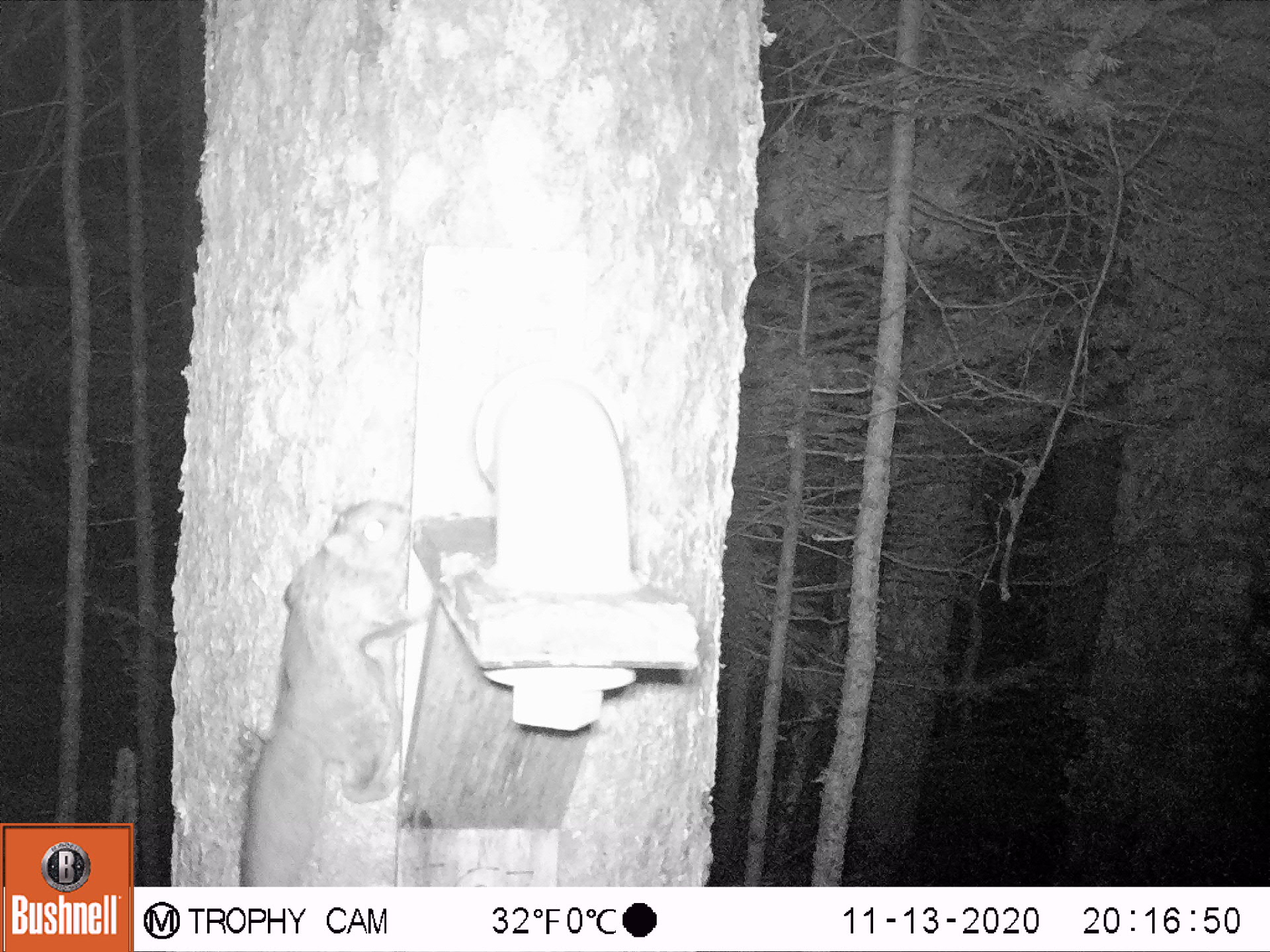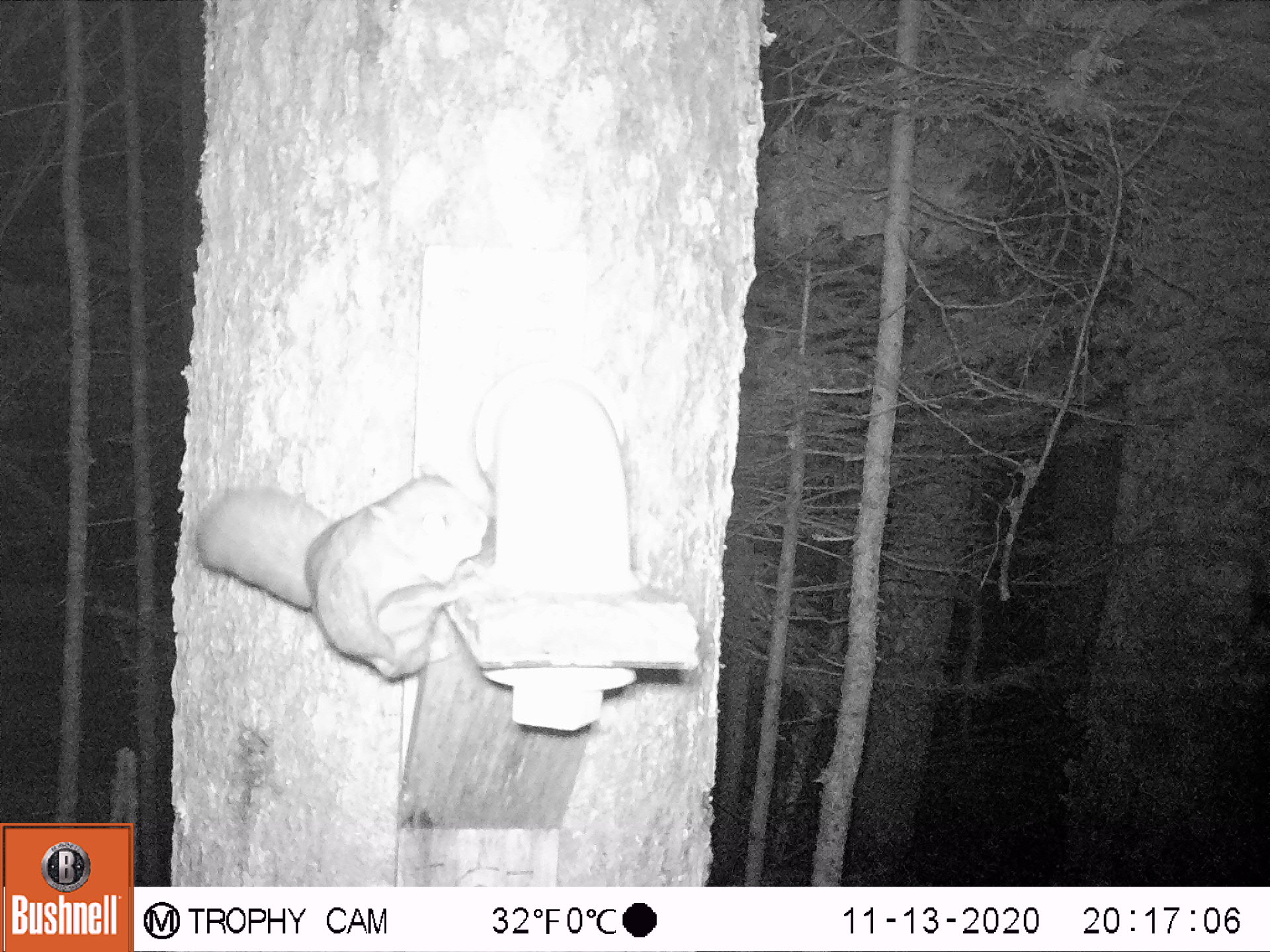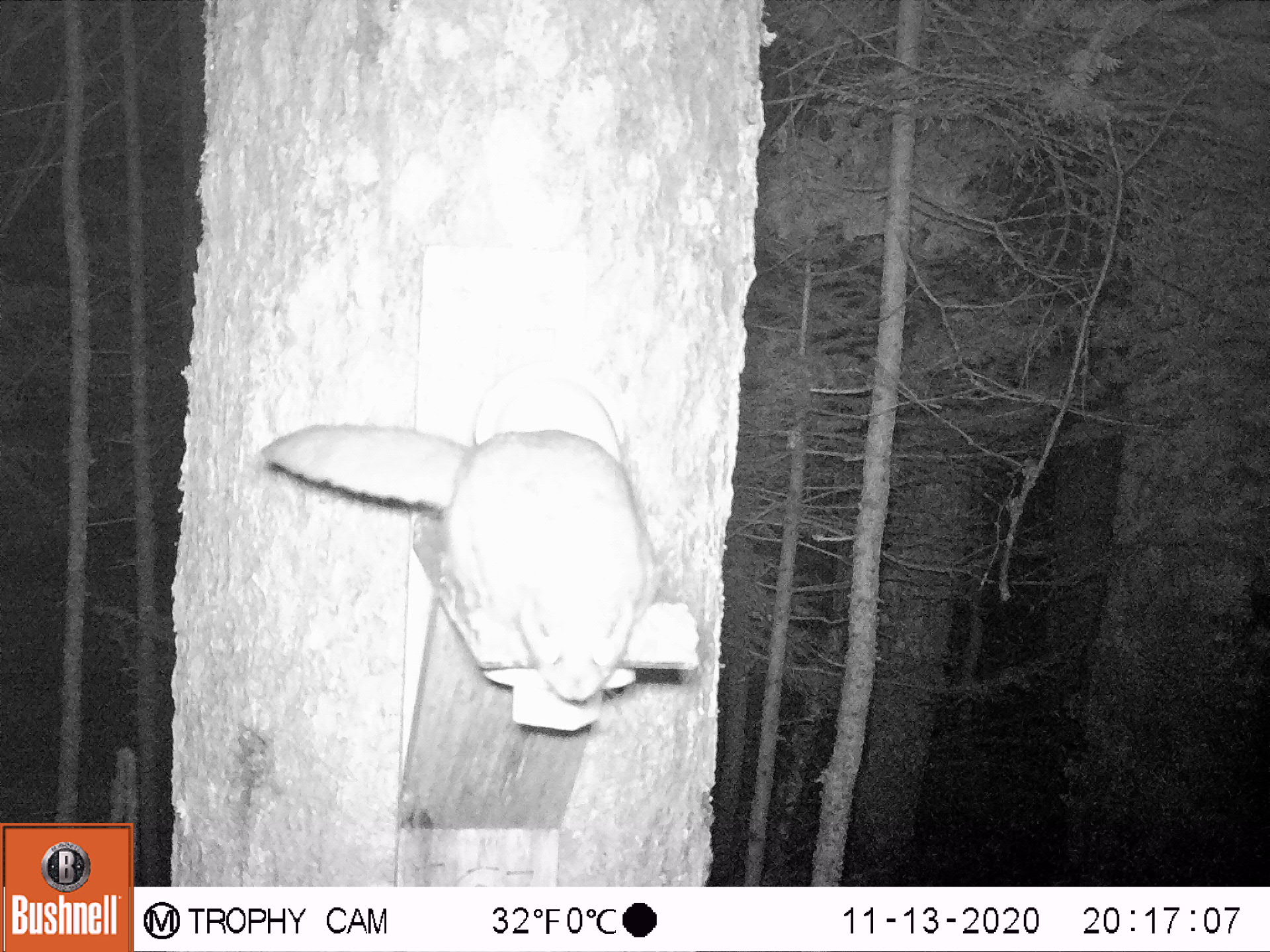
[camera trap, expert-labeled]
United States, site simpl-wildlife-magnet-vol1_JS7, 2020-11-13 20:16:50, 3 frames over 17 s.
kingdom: Animalia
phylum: Chordata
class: Mammalia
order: Rodentia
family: Sciuridae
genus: Glaucomys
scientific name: Glaucomys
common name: flying squirrel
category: flying squirrel sp.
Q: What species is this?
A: Flying squirrel sp. (flying squirrel) (Glaucomys).